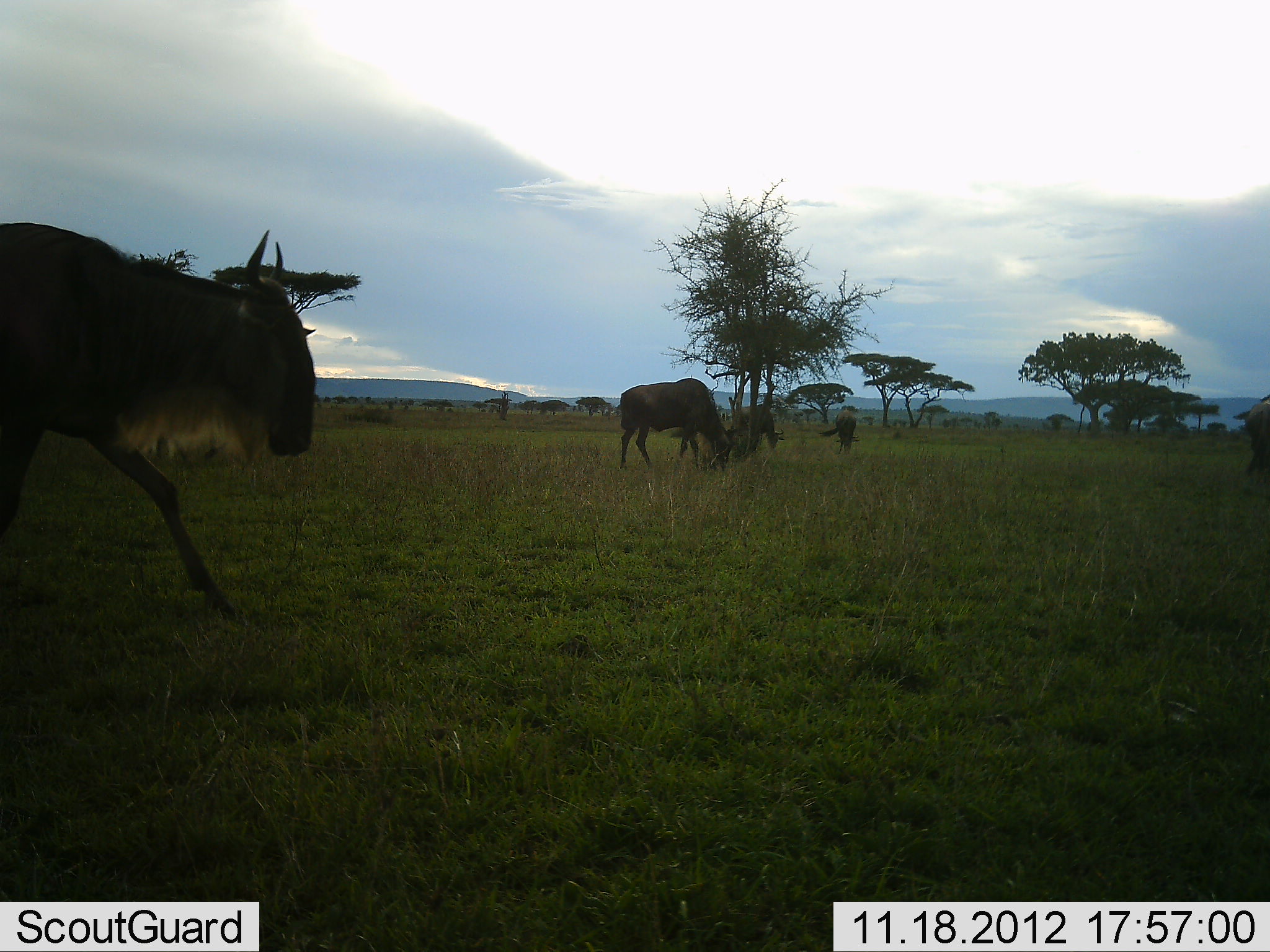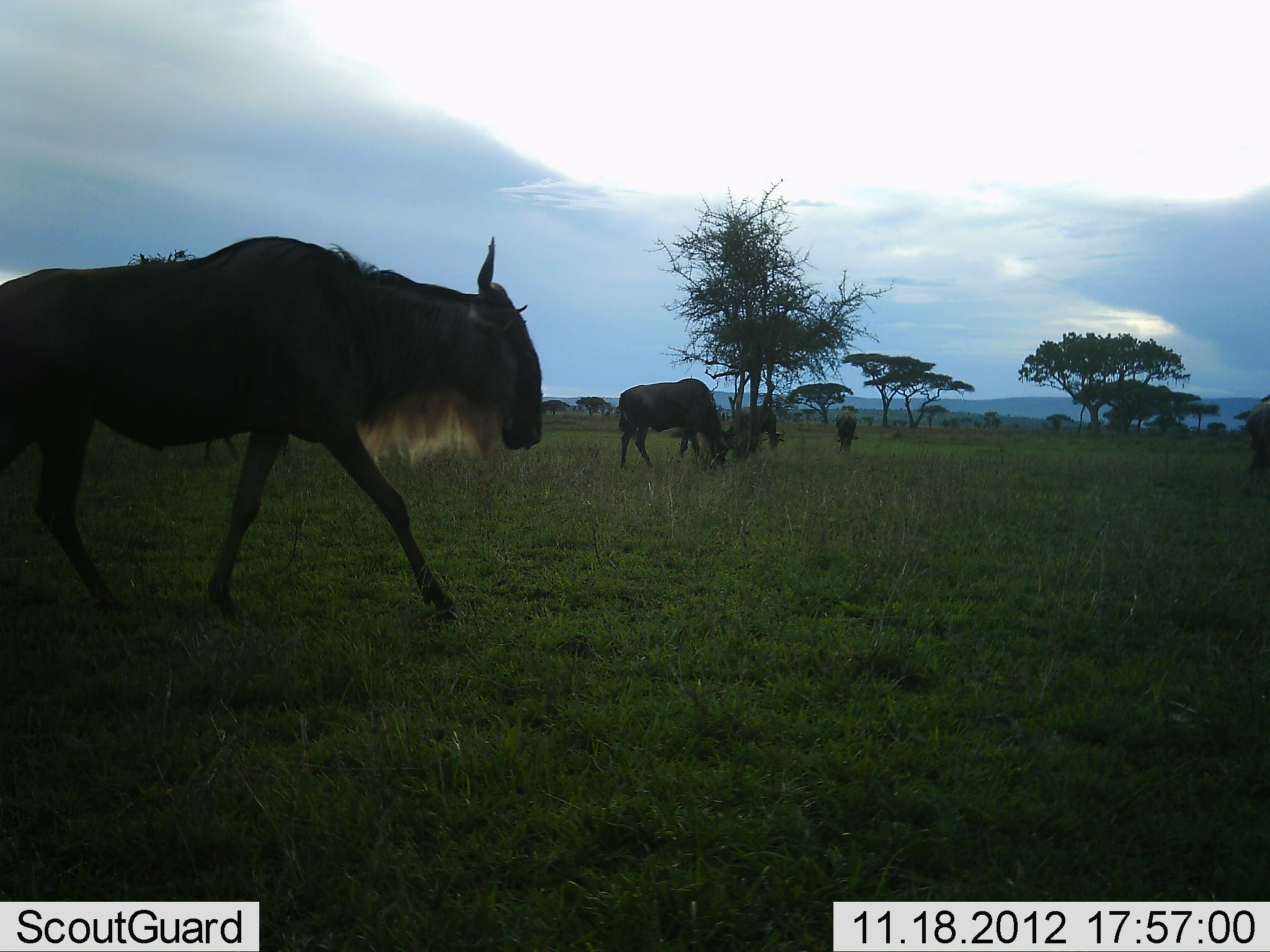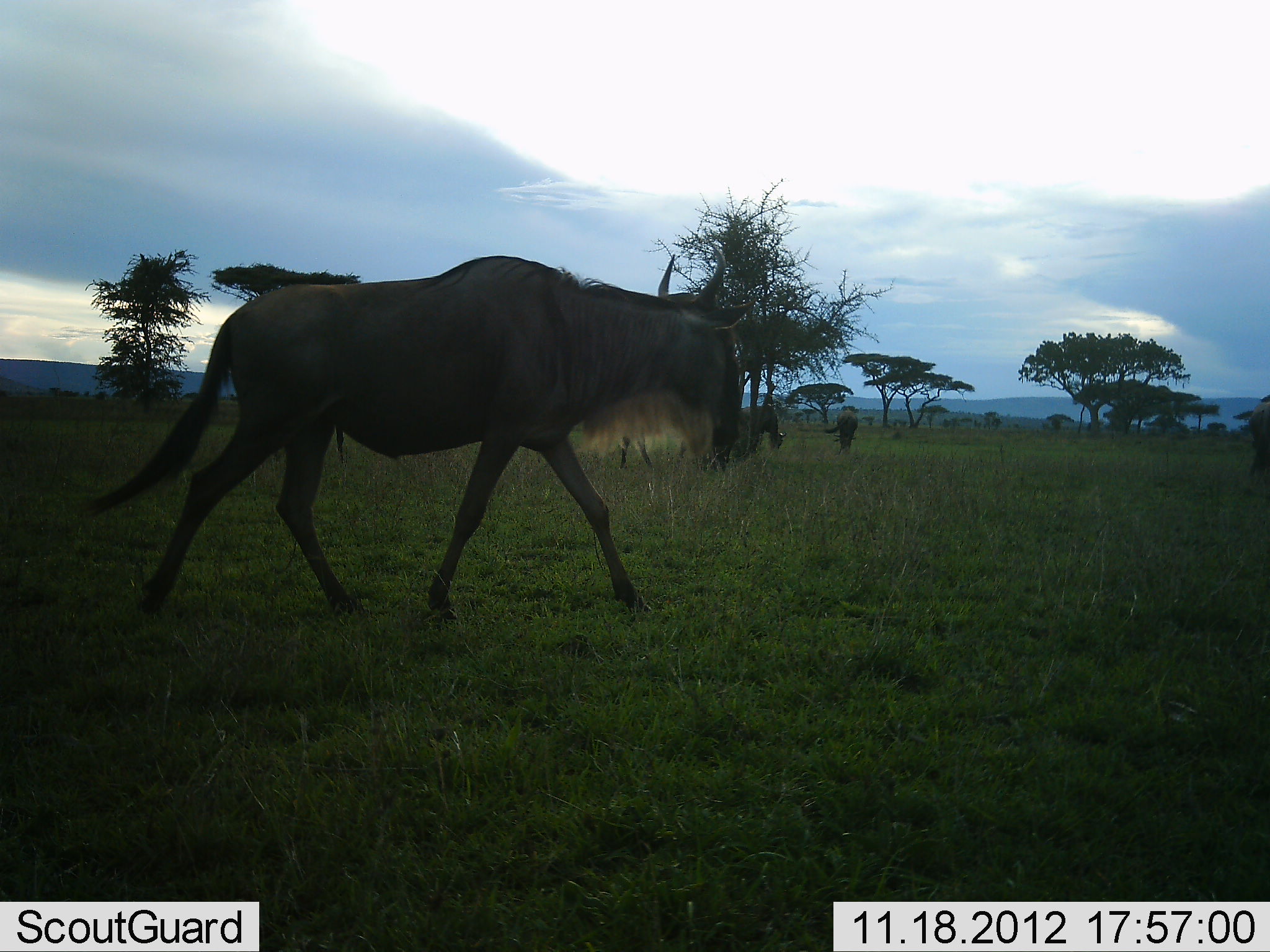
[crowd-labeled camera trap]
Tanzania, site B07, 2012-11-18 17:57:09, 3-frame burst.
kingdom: Animalia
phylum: Chordata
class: Mammalia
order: Artiodactyla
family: Bovidae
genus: Connochaetes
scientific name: Connochaetes taurinus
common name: blue wildebeest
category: wildebeest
Wildebeest (blue wildebeest) (Connochaetes taurinus), count 5. Behavior (volunteer vote fractions): standing 40%, resting 0%, moving 90%, interacting 0%. Young present (vote fraction): 0%. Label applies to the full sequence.